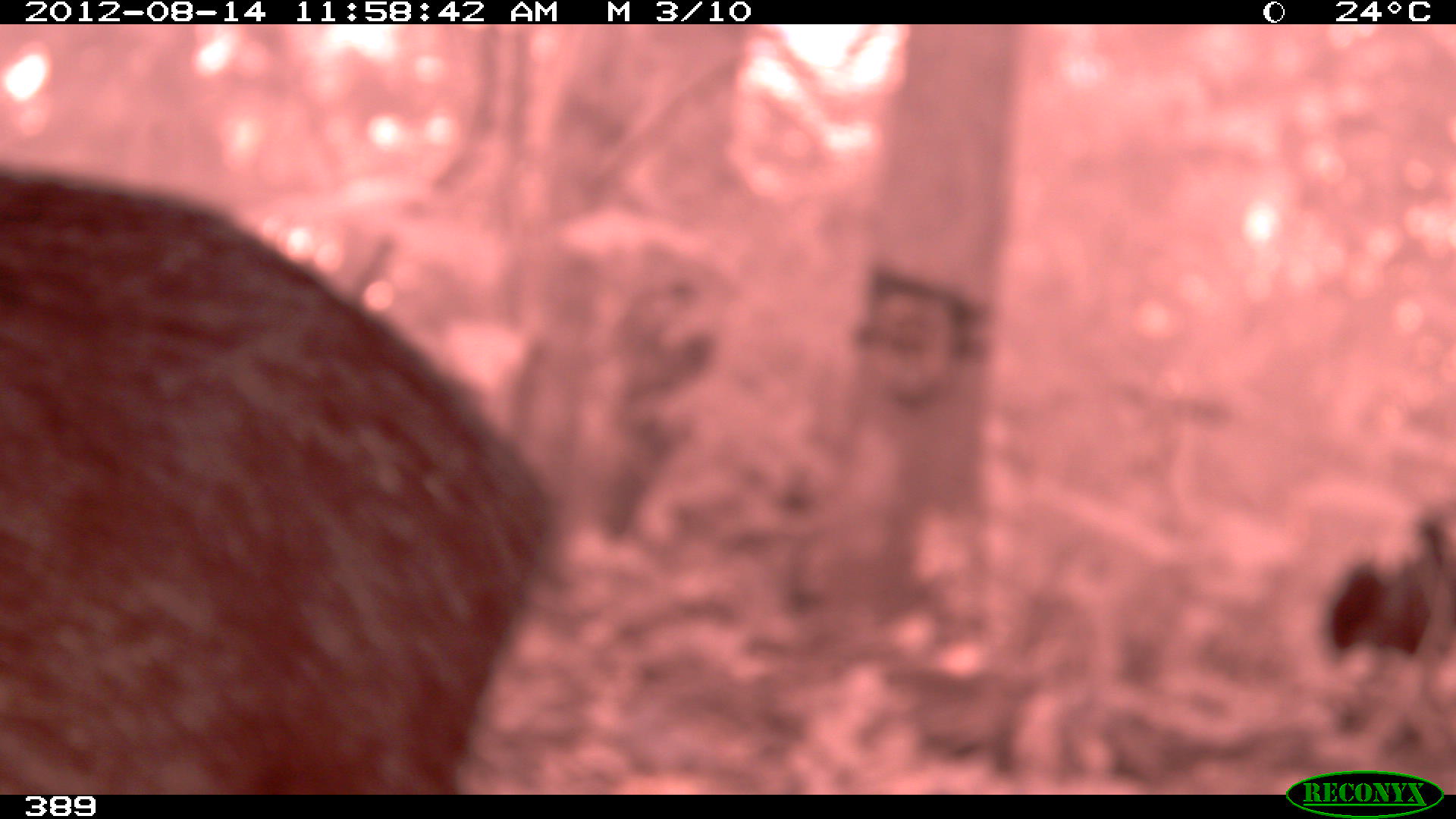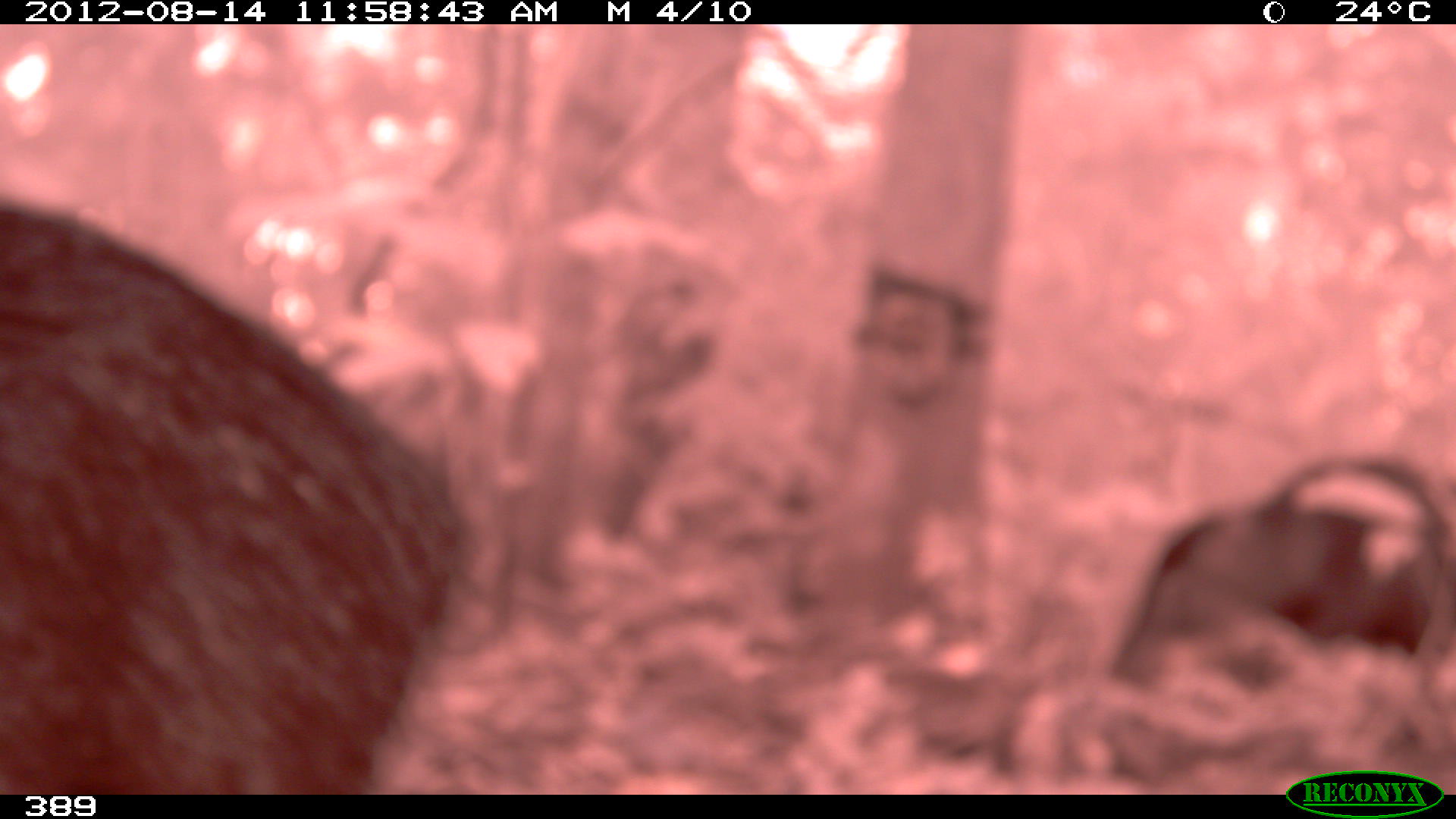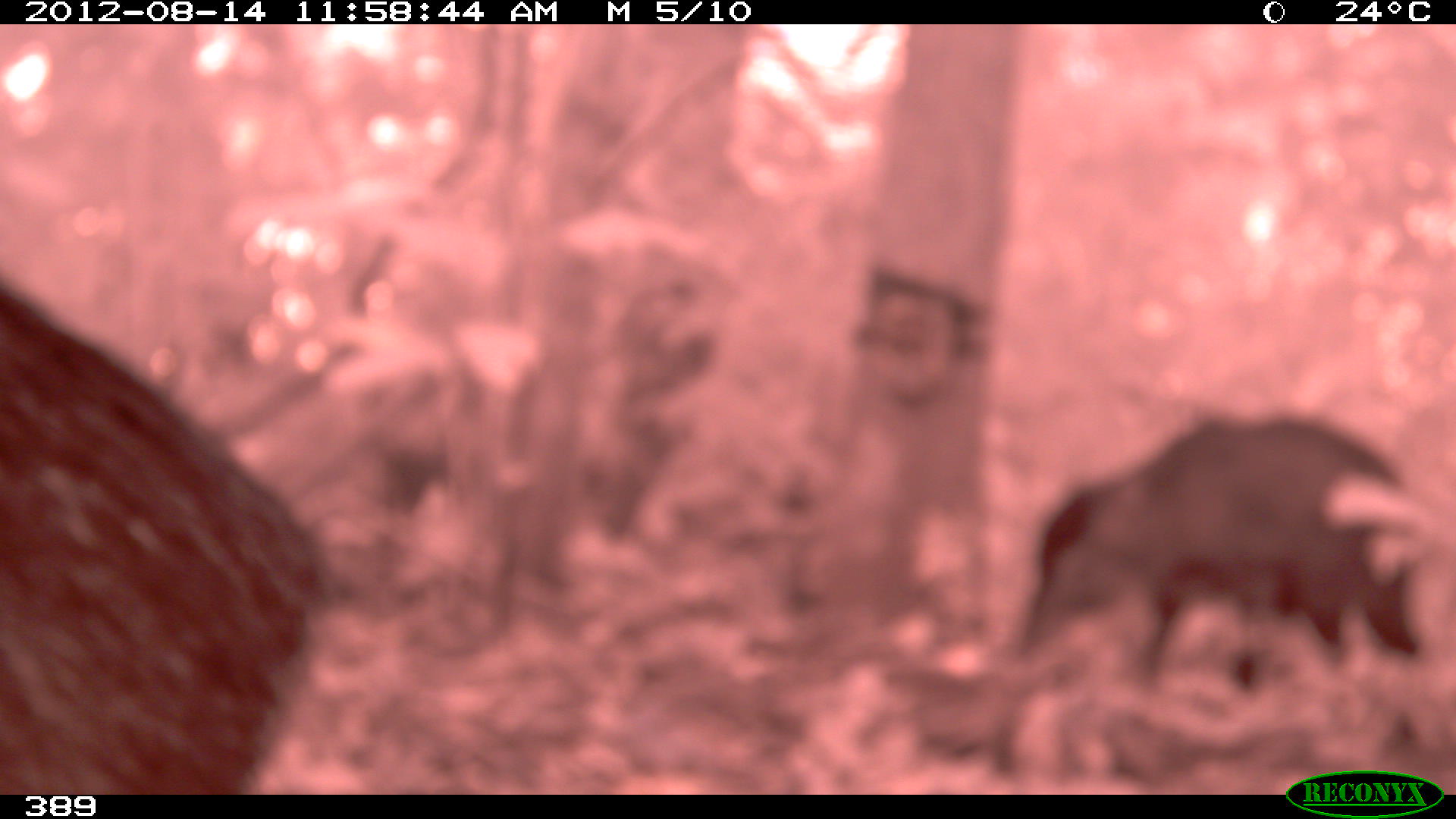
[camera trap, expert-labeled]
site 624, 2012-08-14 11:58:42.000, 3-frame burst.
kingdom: Animalia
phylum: Chordata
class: Mammalia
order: Artiodactyla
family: Tayassuidae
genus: Tayassu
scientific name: Tayassu pecari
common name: white-lipped peccary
Tayassu pecari (white-lipped peccary).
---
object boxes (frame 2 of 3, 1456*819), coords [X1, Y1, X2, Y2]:
tayassu pecari: [0, 195, 478, 795]; [1111, 449, 1456, 701]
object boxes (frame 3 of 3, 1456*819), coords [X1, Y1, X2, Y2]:
tayassu pecari: [0, 282, 342, 795]; [1017, 415, 1433, 738]